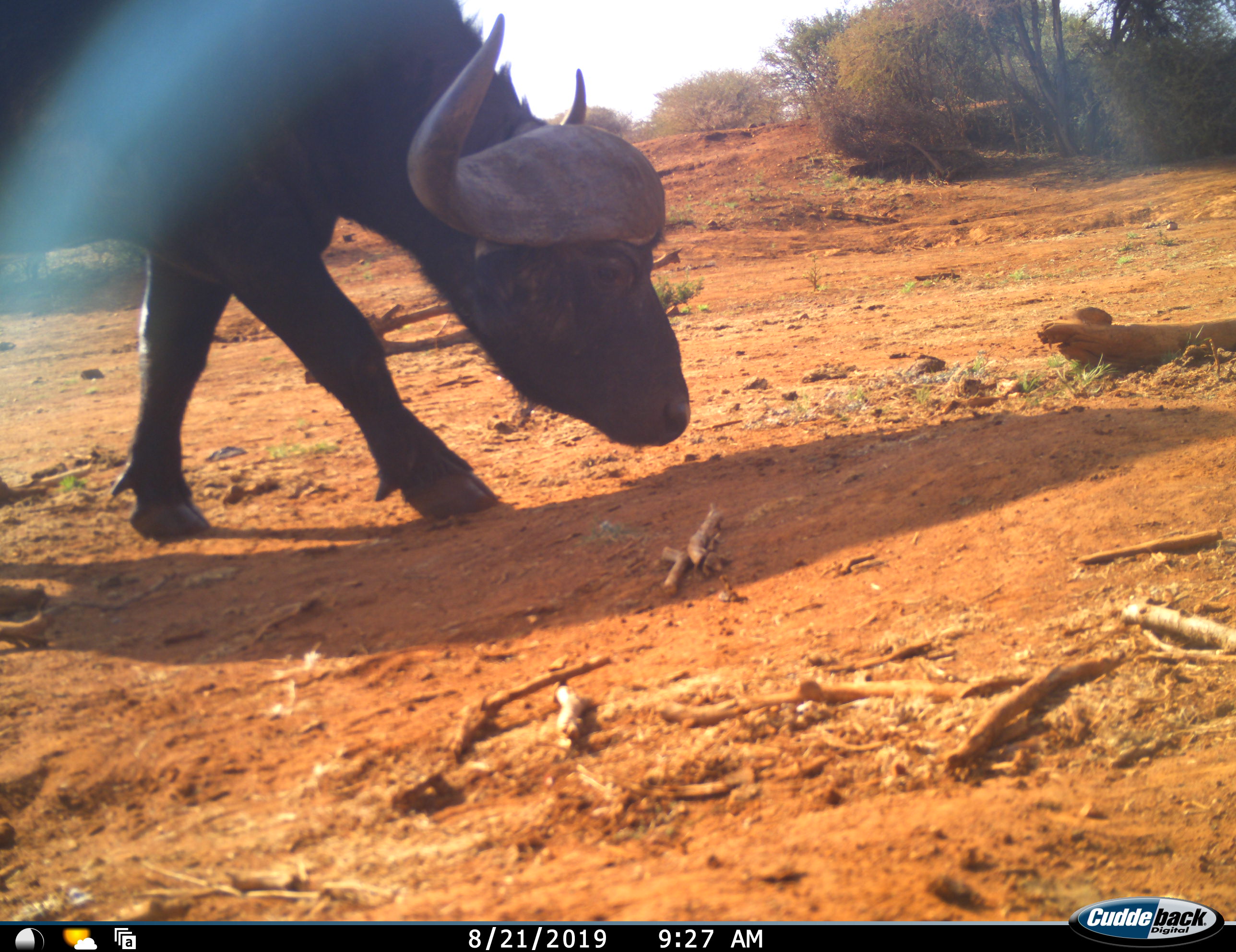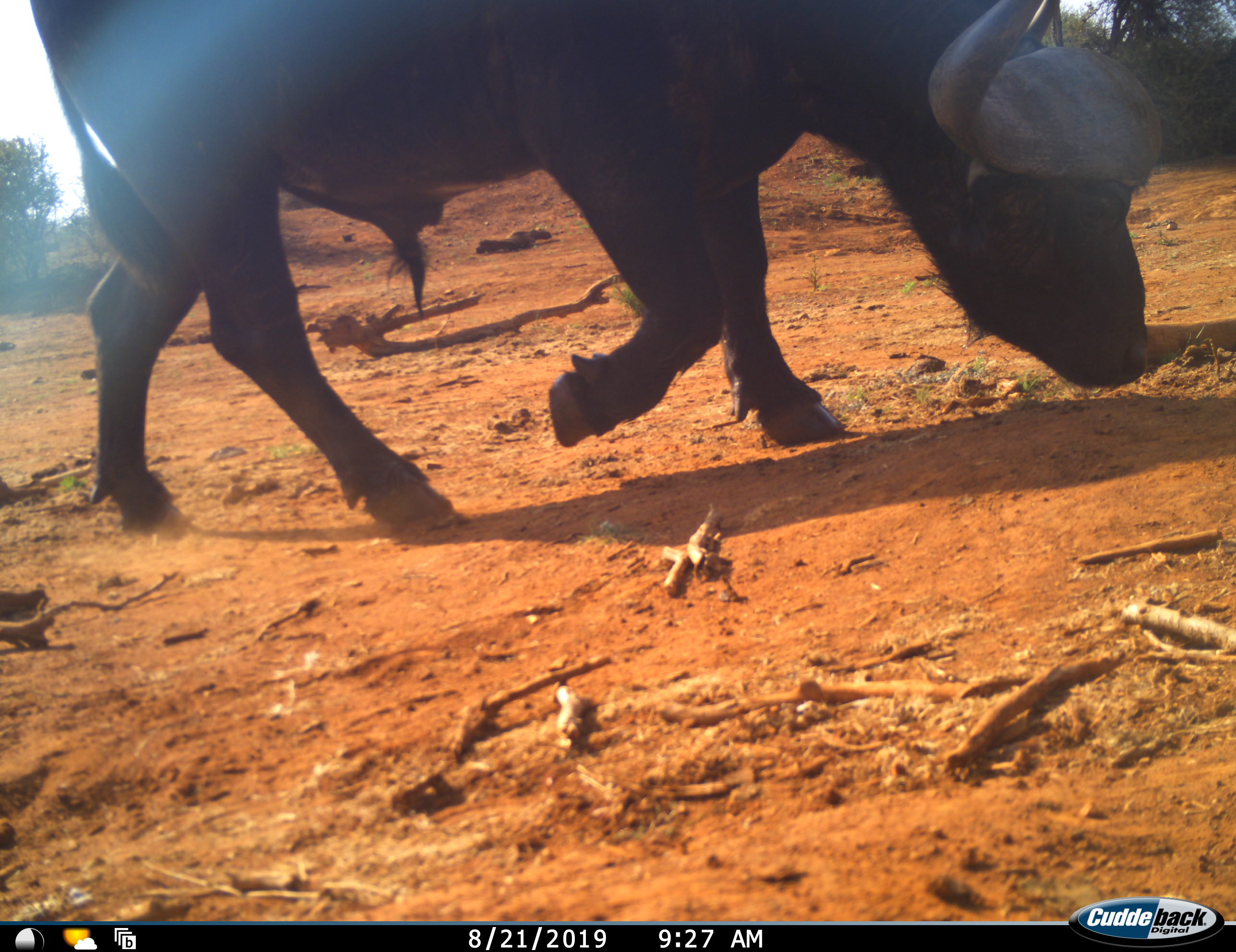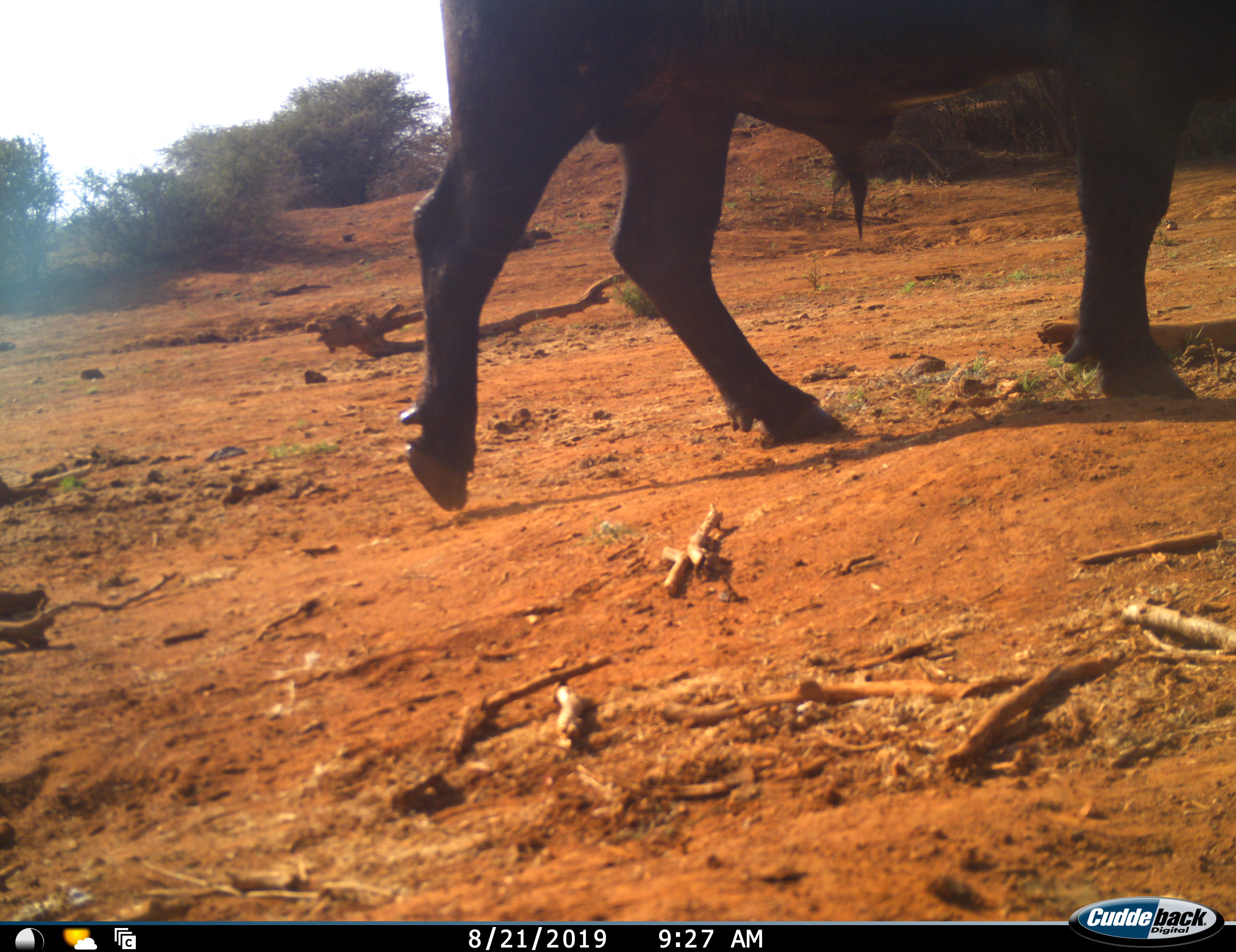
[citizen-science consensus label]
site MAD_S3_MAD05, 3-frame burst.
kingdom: Animalia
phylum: Chordata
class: Mammalia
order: Artiodactyla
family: Bovidae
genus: Syncerus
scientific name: Syncerus caffer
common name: african buffalo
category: buffalo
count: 1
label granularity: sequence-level